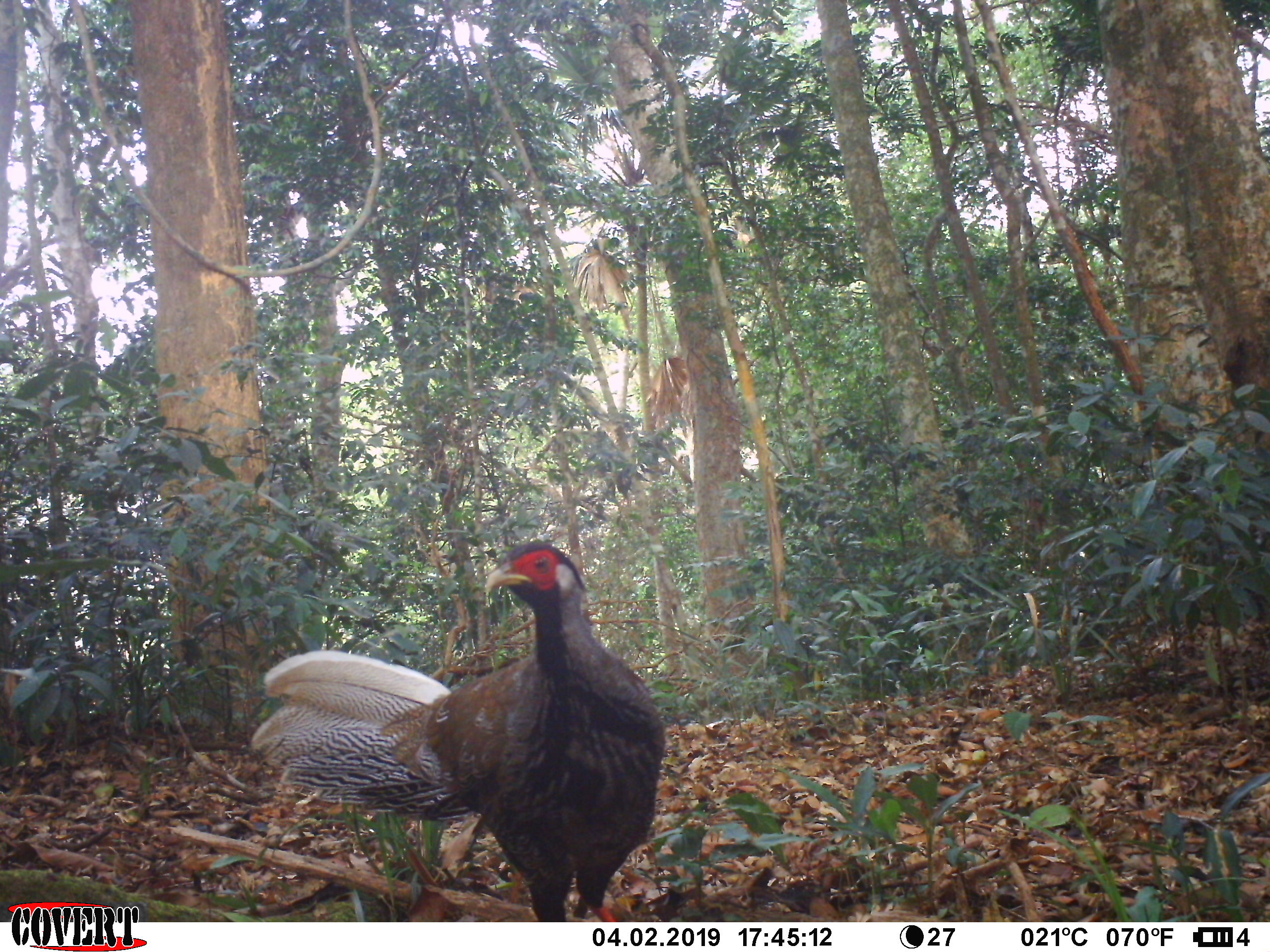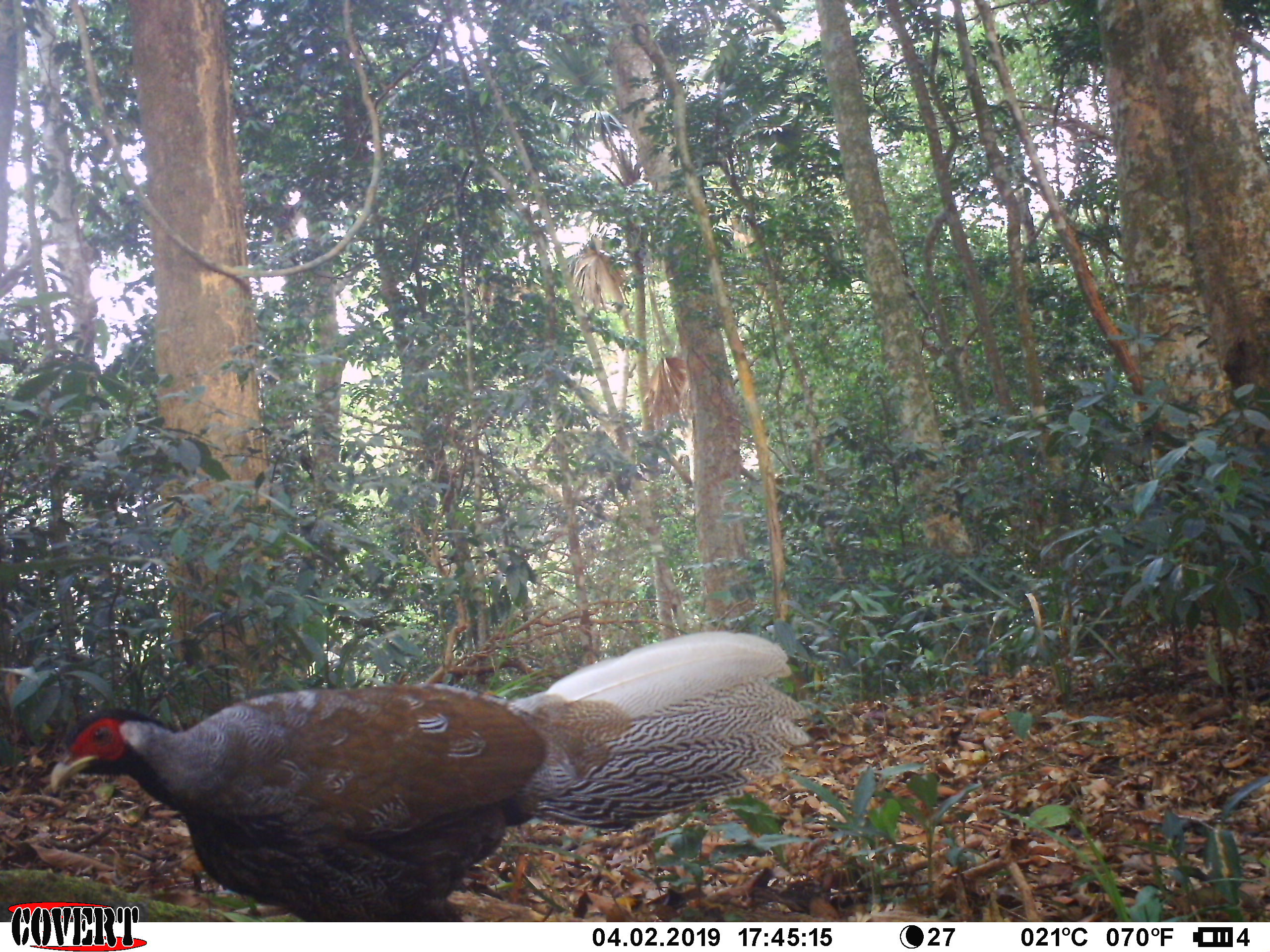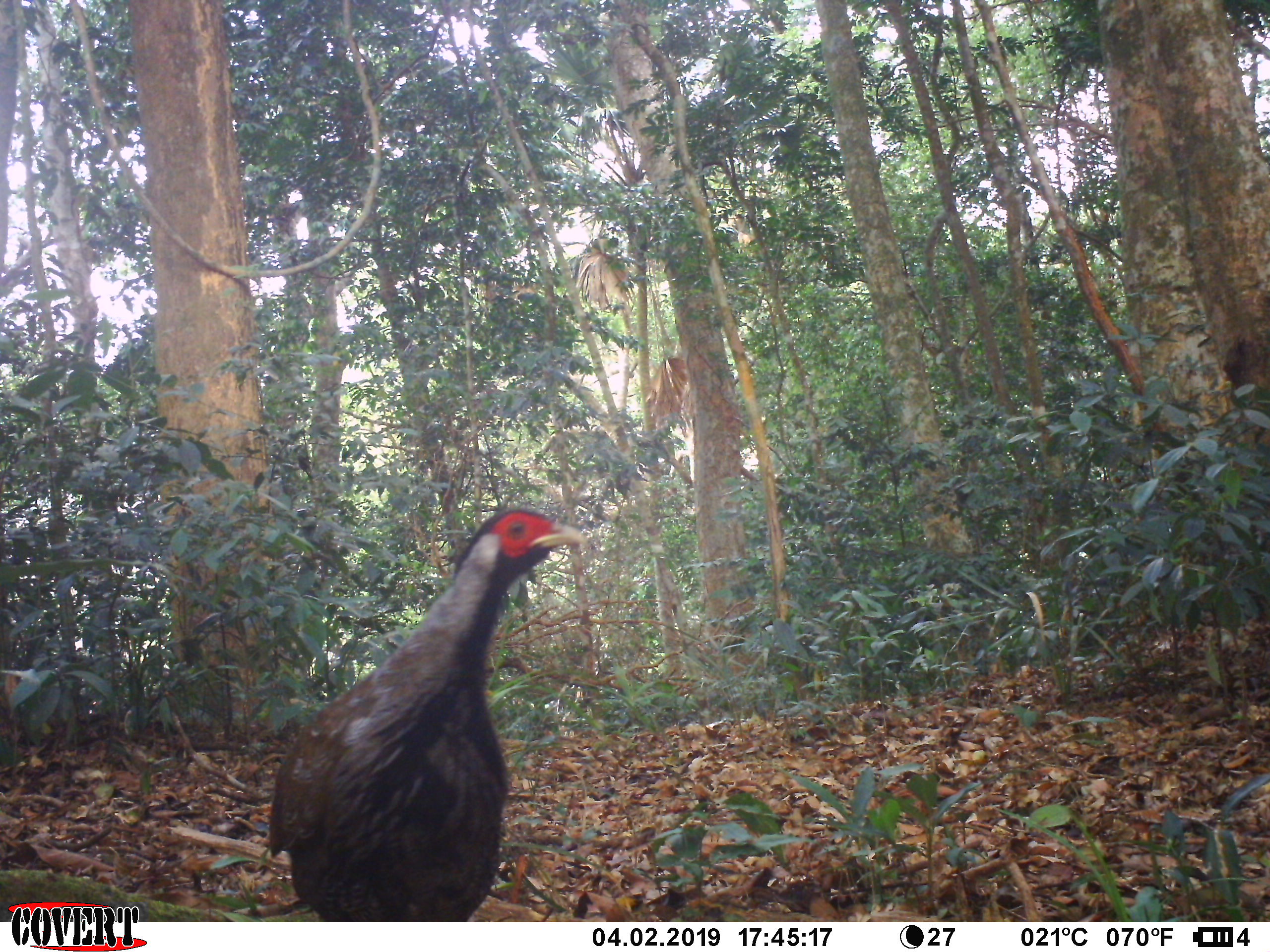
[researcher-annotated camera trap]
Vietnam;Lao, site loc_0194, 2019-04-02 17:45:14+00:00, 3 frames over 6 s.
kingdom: Animalia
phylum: Chordata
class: Aves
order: Galliformes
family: Phasianidae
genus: Lophura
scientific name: Lophura nycthemera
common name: silver pheasant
Silver pheasant (Lophura nycthemera). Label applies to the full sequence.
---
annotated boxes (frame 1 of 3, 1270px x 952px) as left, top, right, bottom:
silver pheasant: 244, 534, 666, 922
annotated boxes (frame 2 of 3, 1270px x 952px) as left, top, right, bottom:
silver pheasant: 47, 627, 814, 922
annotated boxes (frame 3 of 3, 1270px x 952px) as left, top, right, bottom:
silver pheasant: 266, 507, 590, 921